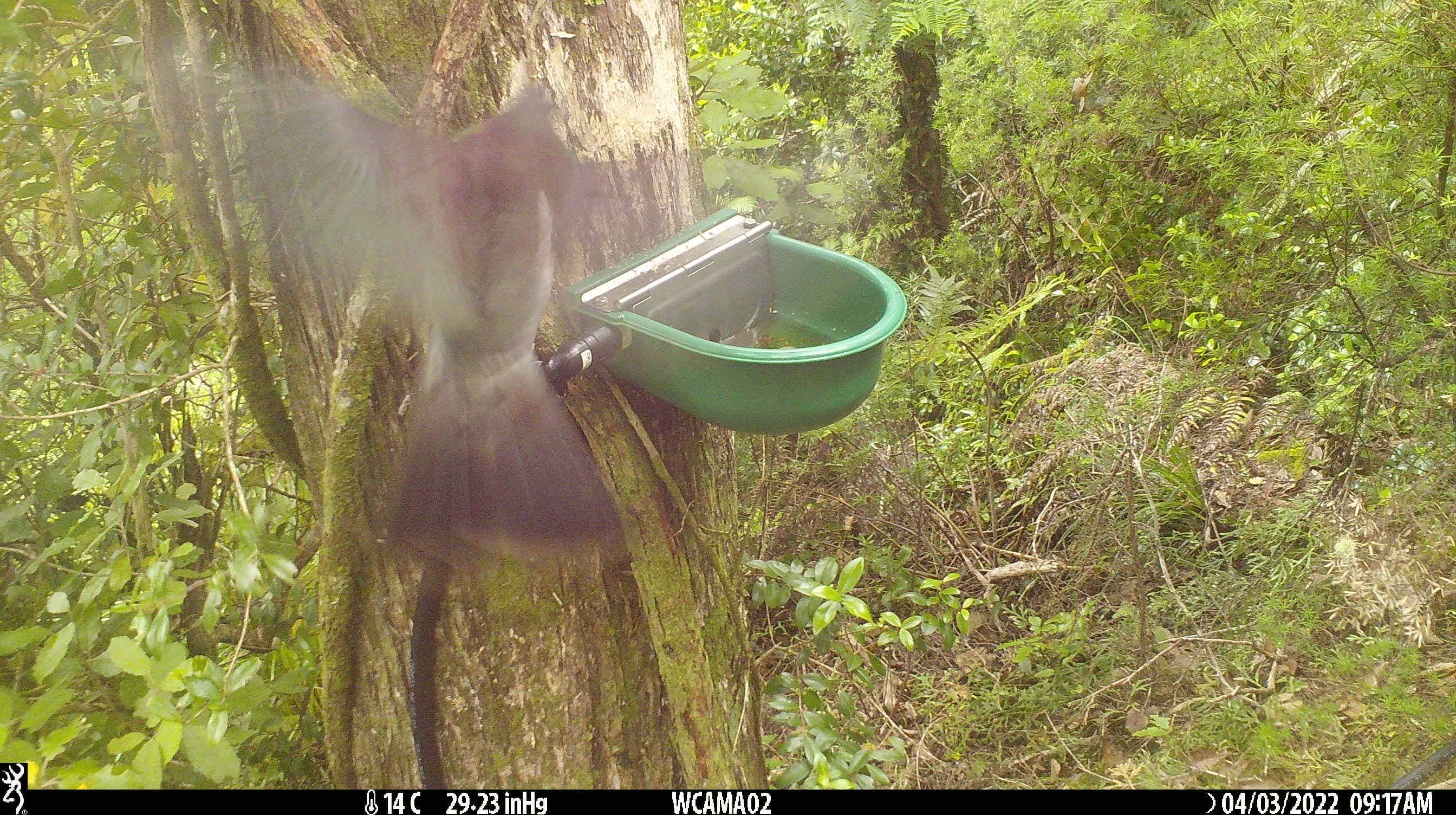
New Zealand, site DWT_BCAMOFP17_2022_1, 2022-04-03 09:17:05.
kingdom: Animalia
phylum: Chordata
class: Aves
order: Columbiformes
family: Columbidae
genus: Hemiphaga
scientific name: Hemiphaga novaeseelandiae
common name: new zealand pigeon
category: kereru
Kereru (new zealand pigeon) (Hemiphaga novaeseelandiae).